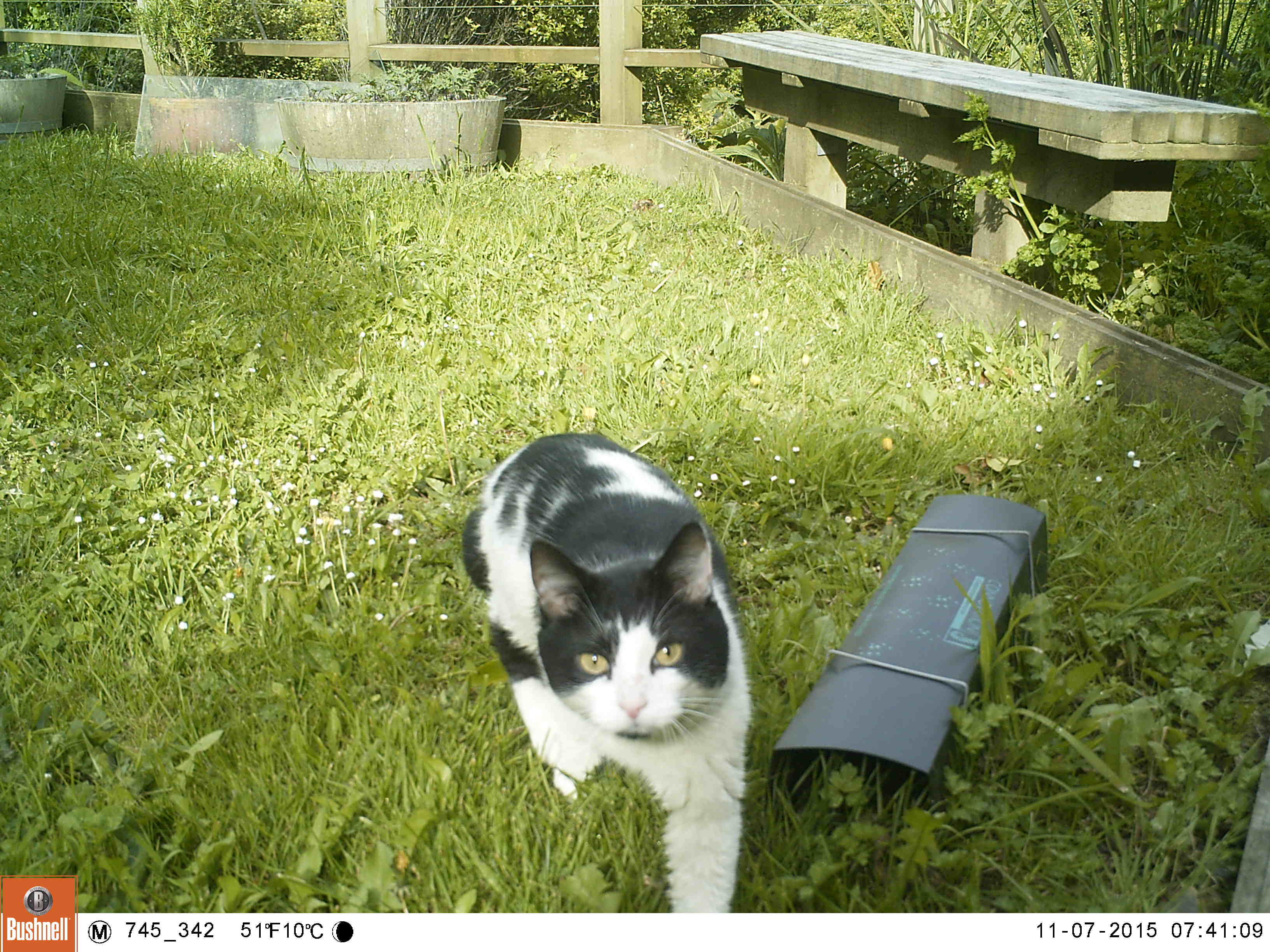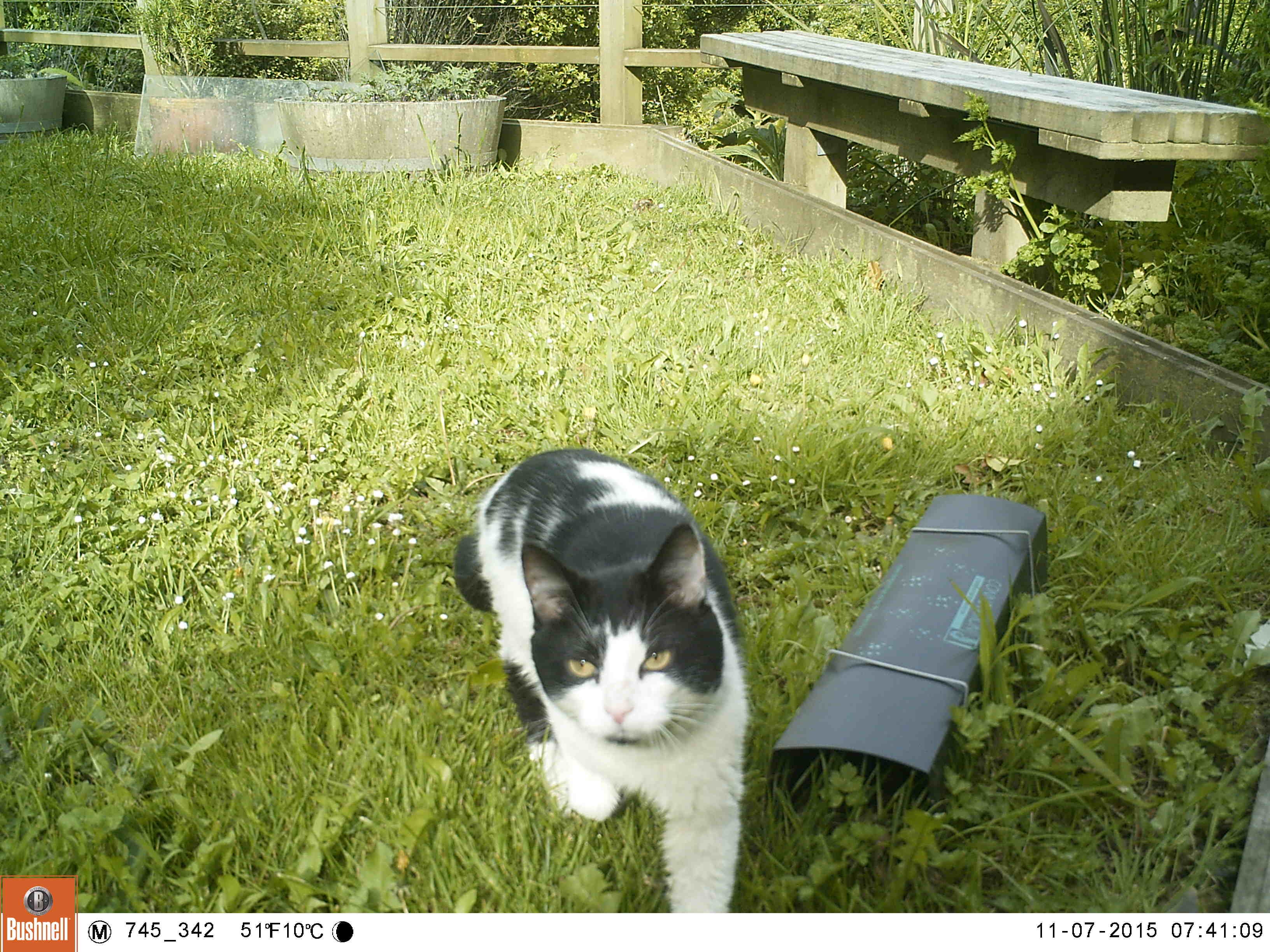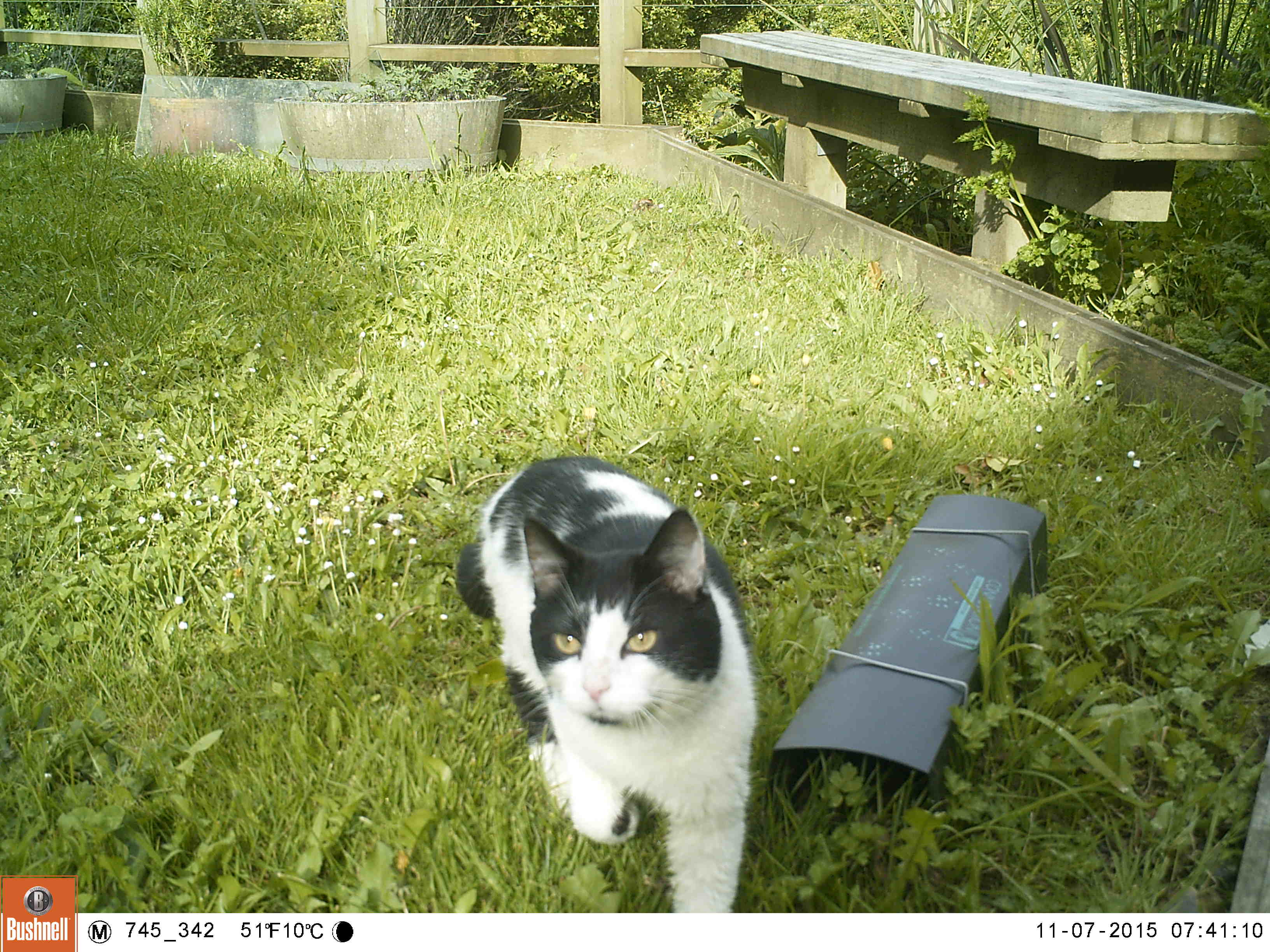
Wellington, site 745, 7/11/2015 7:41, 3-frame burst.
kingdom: Animalia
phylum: Chordata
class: Mammalia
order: Carnivora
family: Felidae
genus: Felis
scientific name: Felis catus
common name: cat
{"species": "cat (Felis catus)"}